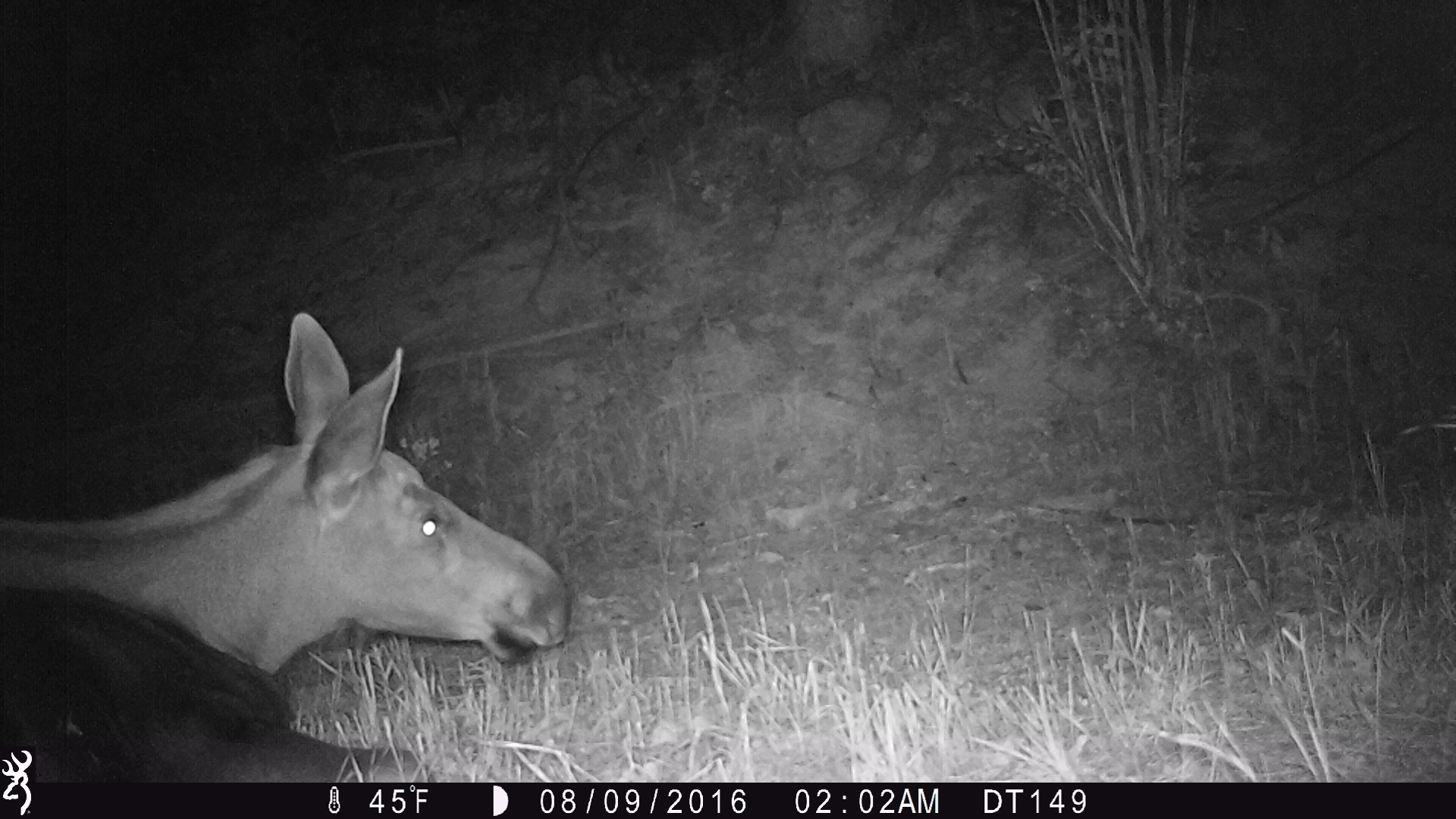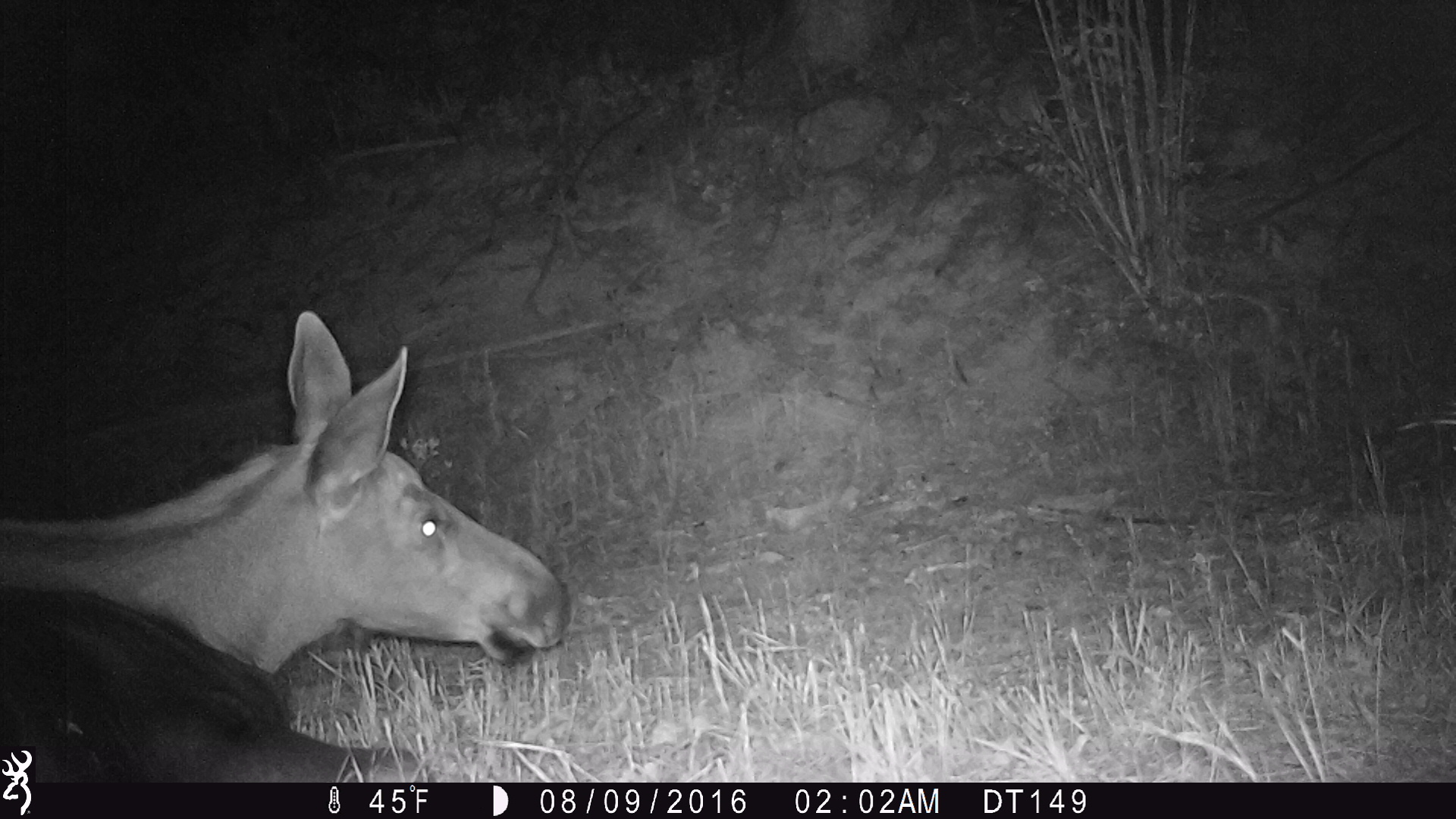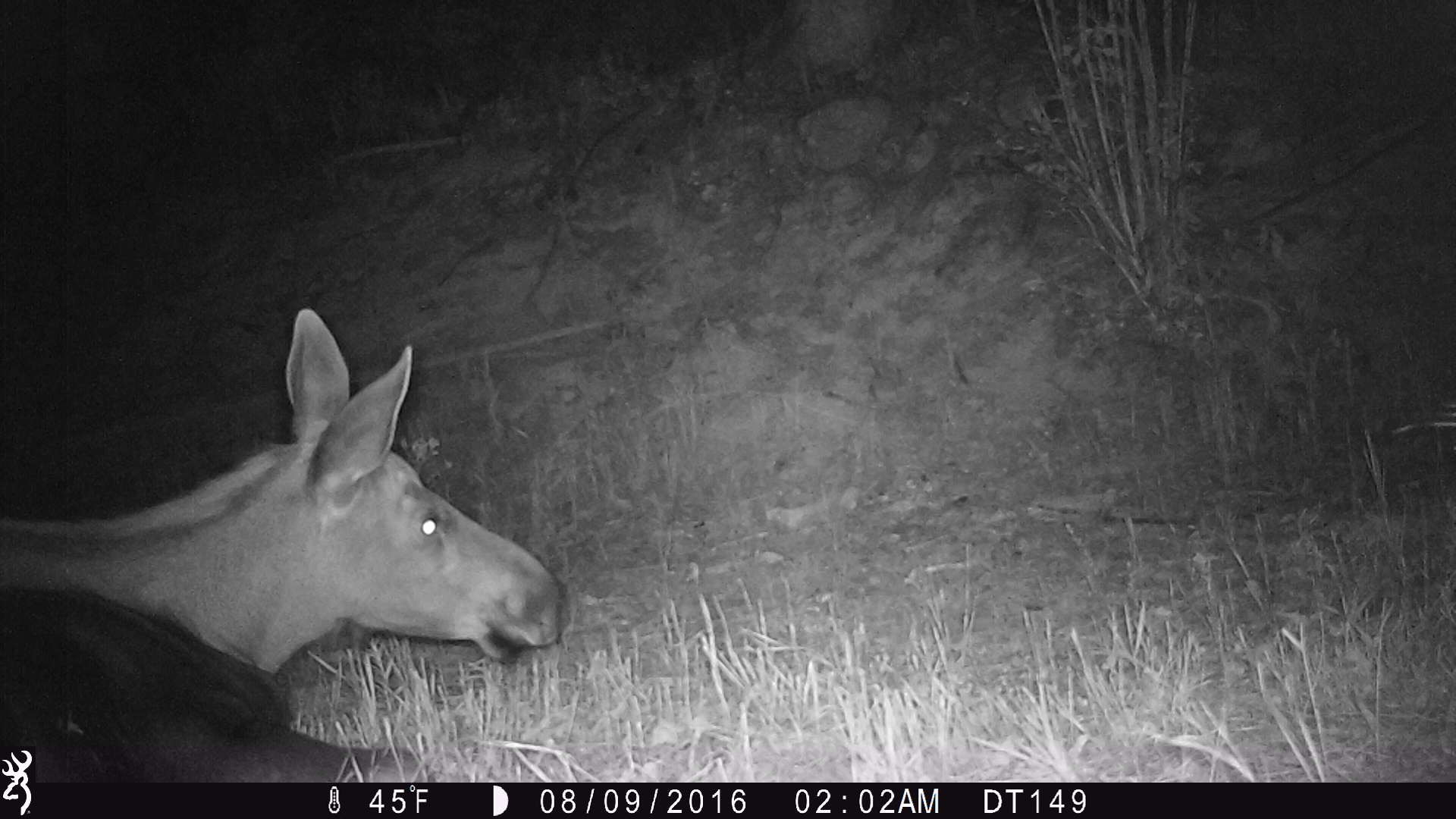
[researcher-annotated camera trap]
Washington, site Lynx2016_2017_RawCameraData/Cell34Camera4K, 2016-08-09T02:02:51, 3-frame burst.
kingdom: Animalia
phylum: Chordata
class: Mammalia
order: Artiodactyla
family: Cervidae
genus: Alces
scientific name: Alces alces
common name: moose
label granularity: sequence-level